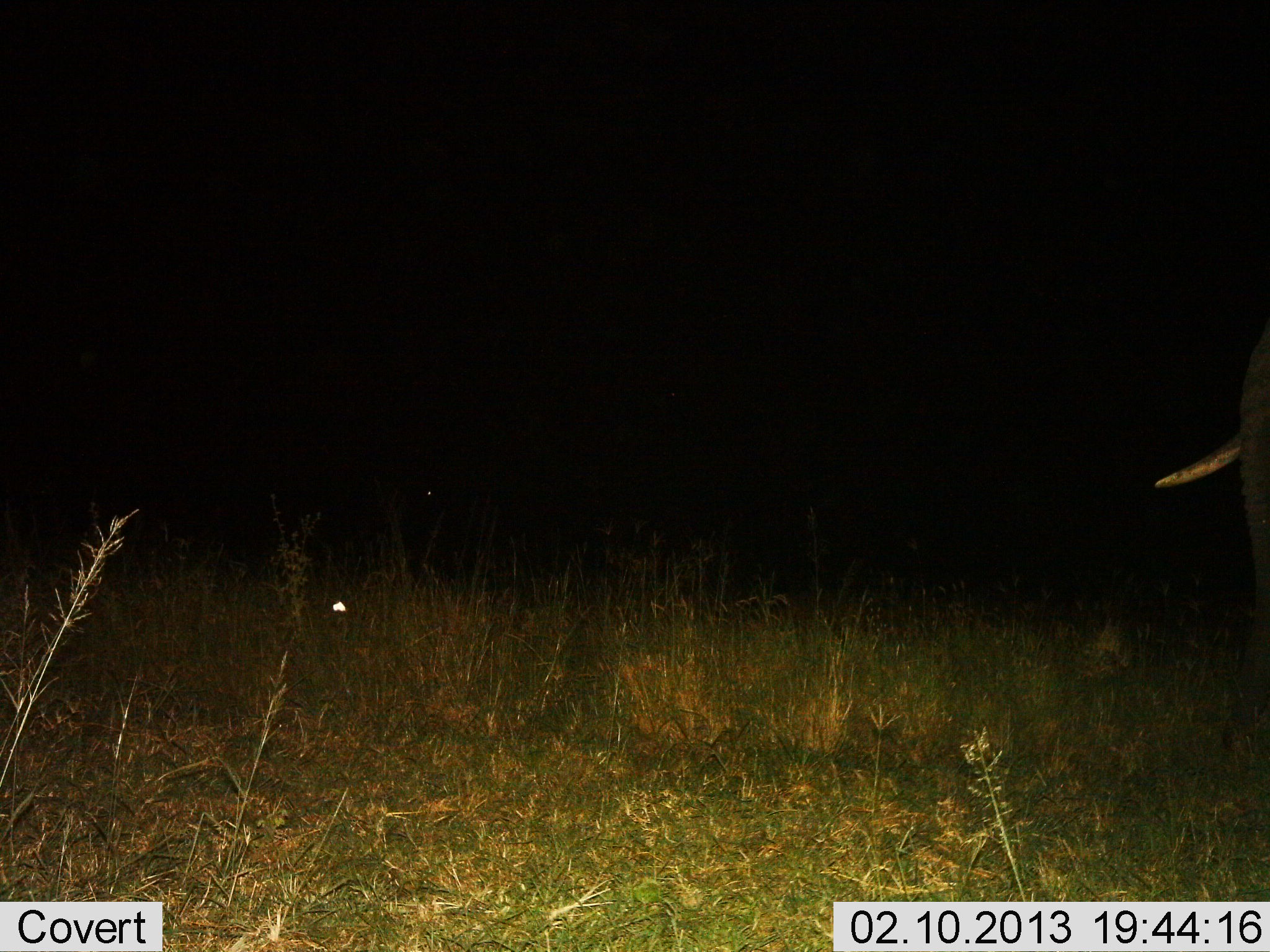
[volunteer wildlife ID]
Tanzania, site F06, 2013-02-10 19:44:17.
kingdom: Animalia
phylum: Chordata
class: Mammalia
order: Proboscidea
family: Elephantidae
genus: Loxodonta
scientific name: Loxodonta africana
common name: african bush elephant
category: elephant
Elephant (african bush elephant) (Loxodonta africana), count 1. Behavior (volunteer vote fractions): standing 100%, resting 0%, moving 6%, interacting 0%. Young present (vote fraction): 0%. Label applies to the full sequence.